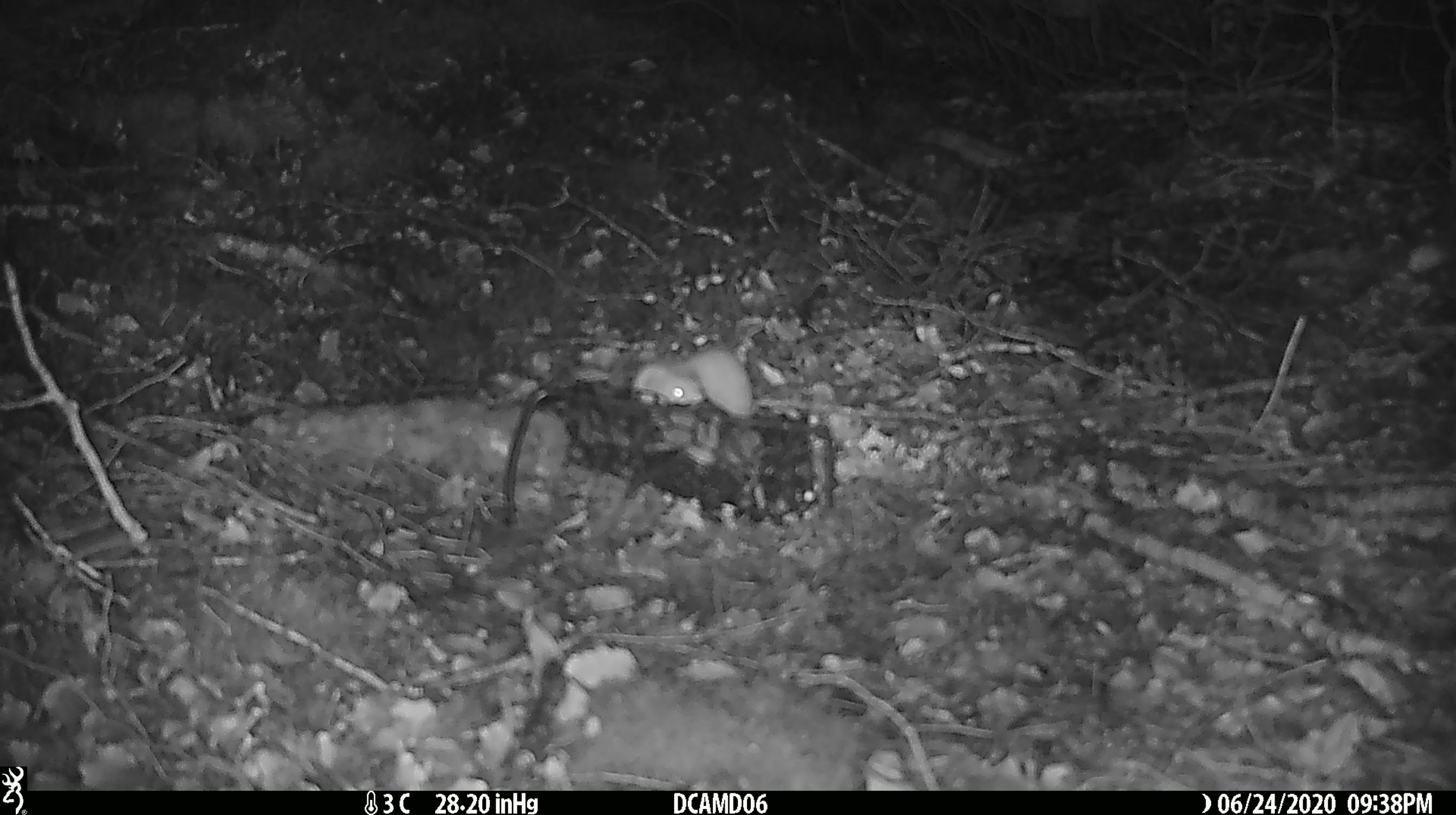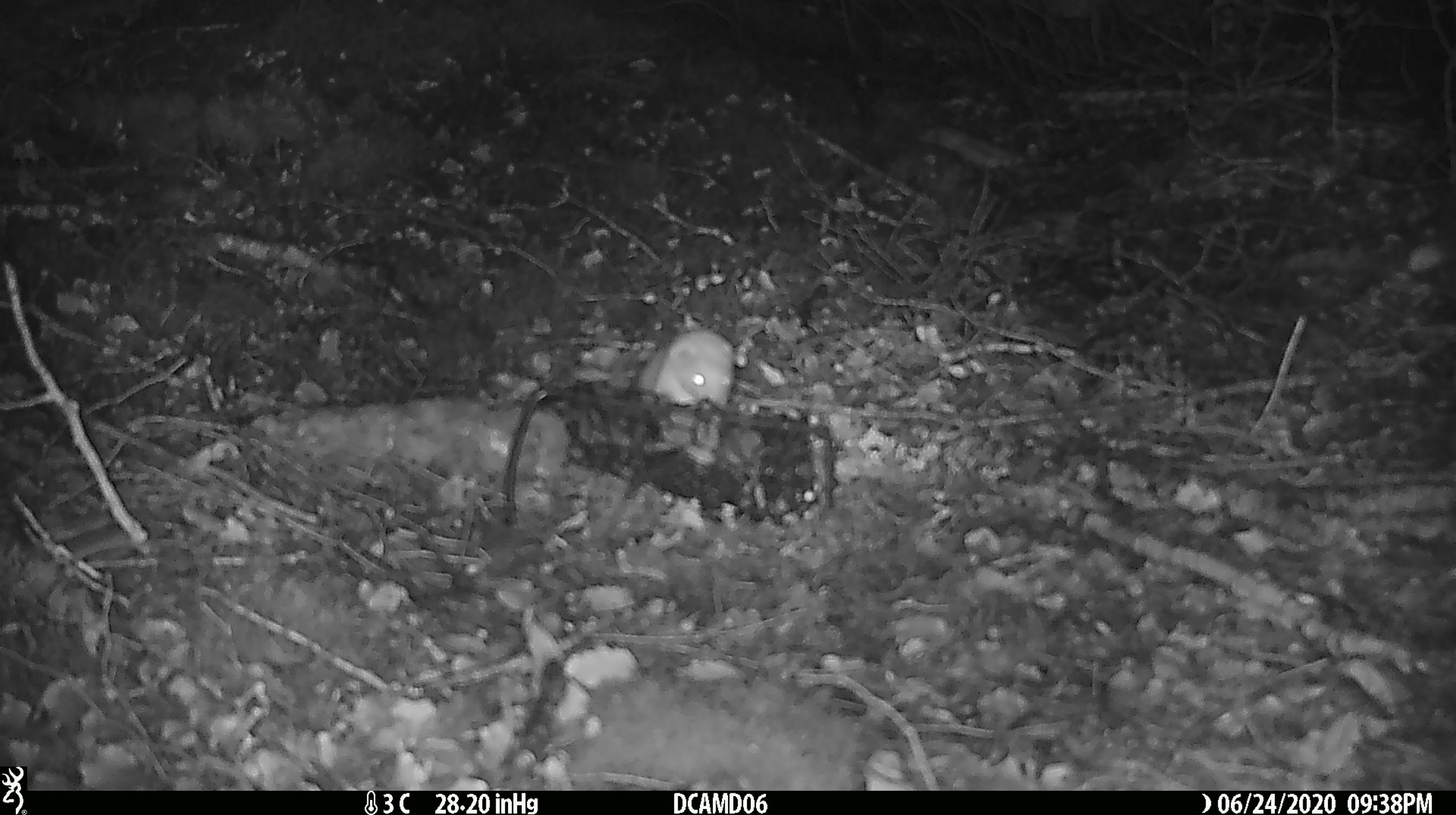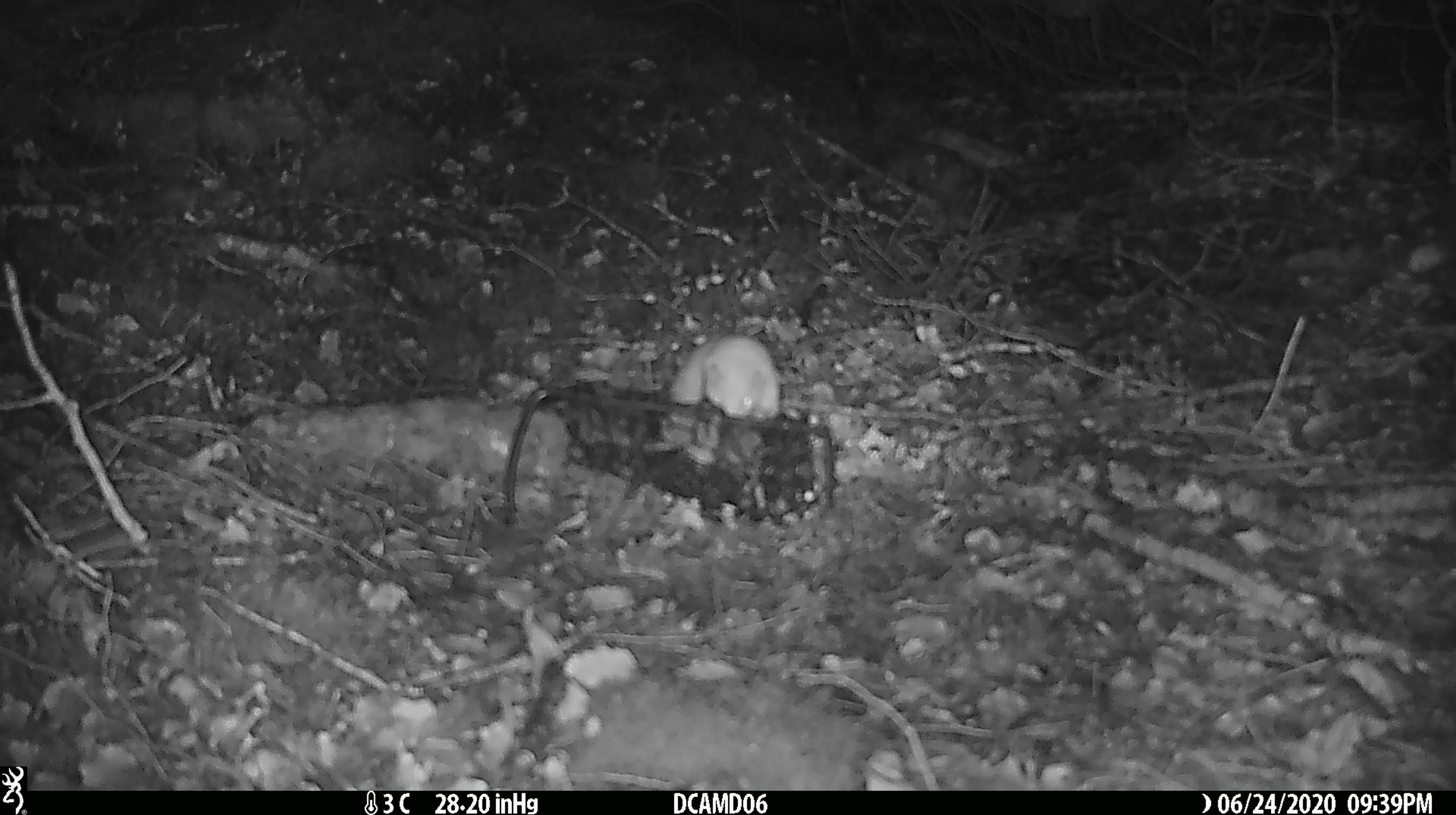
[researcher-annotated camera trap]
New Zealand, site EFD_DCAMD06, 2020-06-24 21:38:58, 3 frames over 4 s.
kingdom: Animalia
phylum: Chordata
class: Mammalia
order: Carnivora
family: Mustelidae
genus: Mustela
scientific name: Mustela nivalis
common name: least weasel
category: weasel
Weasel (least weasel) (Mustela nivalis).